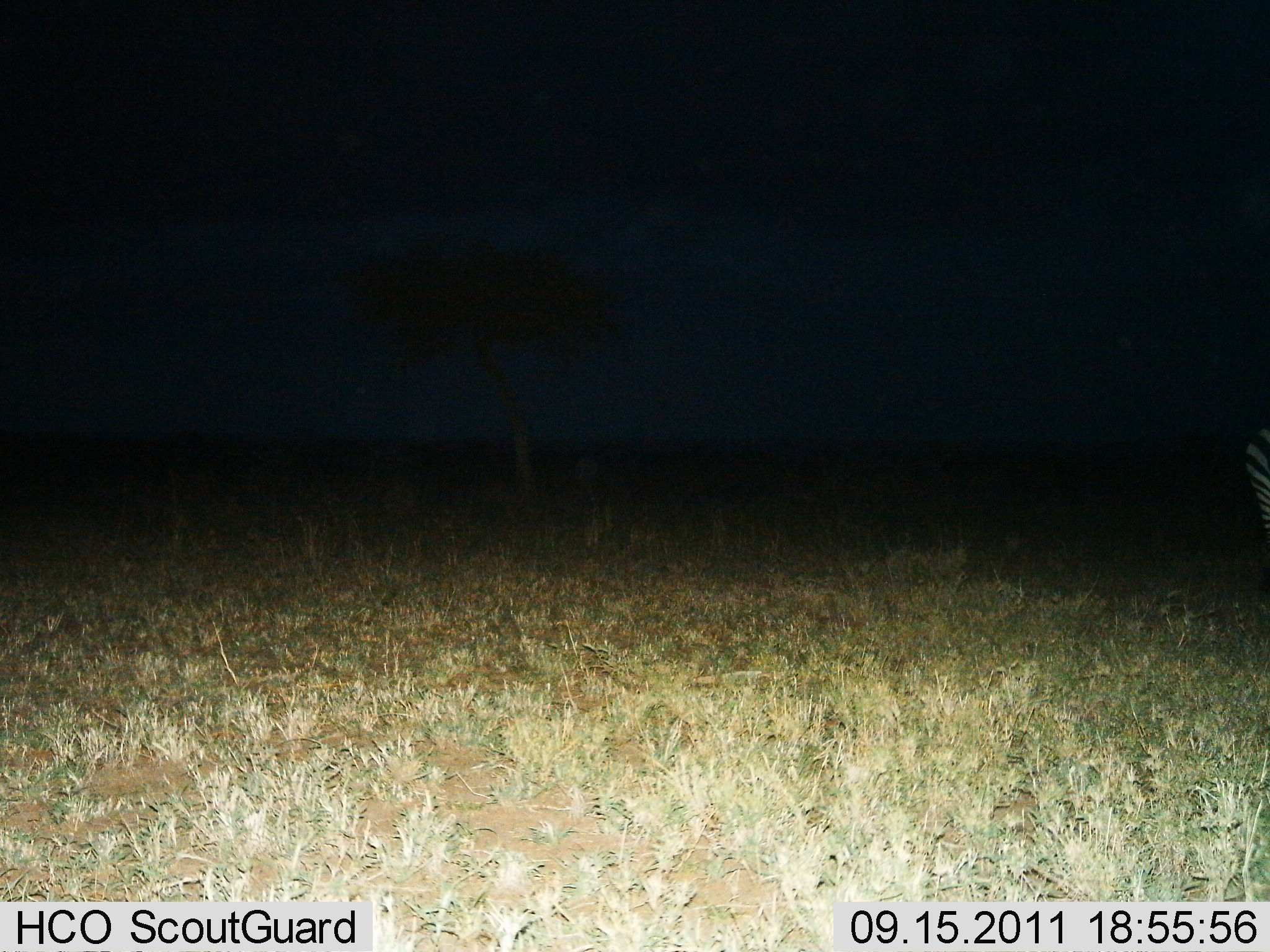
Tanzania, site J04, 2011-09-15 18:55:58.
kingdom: Animalia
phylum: Chordata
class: Mammalia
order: Perissodactyla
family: Equidae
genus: Equus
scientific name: Equus quagga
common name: plains zebra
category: zebra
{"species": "zebra (plains zebra) (Equus quagga)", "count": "1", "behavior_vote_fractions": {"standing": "79%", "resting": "0%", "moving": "21%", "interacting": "0%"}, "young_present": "0%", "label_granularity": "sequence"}